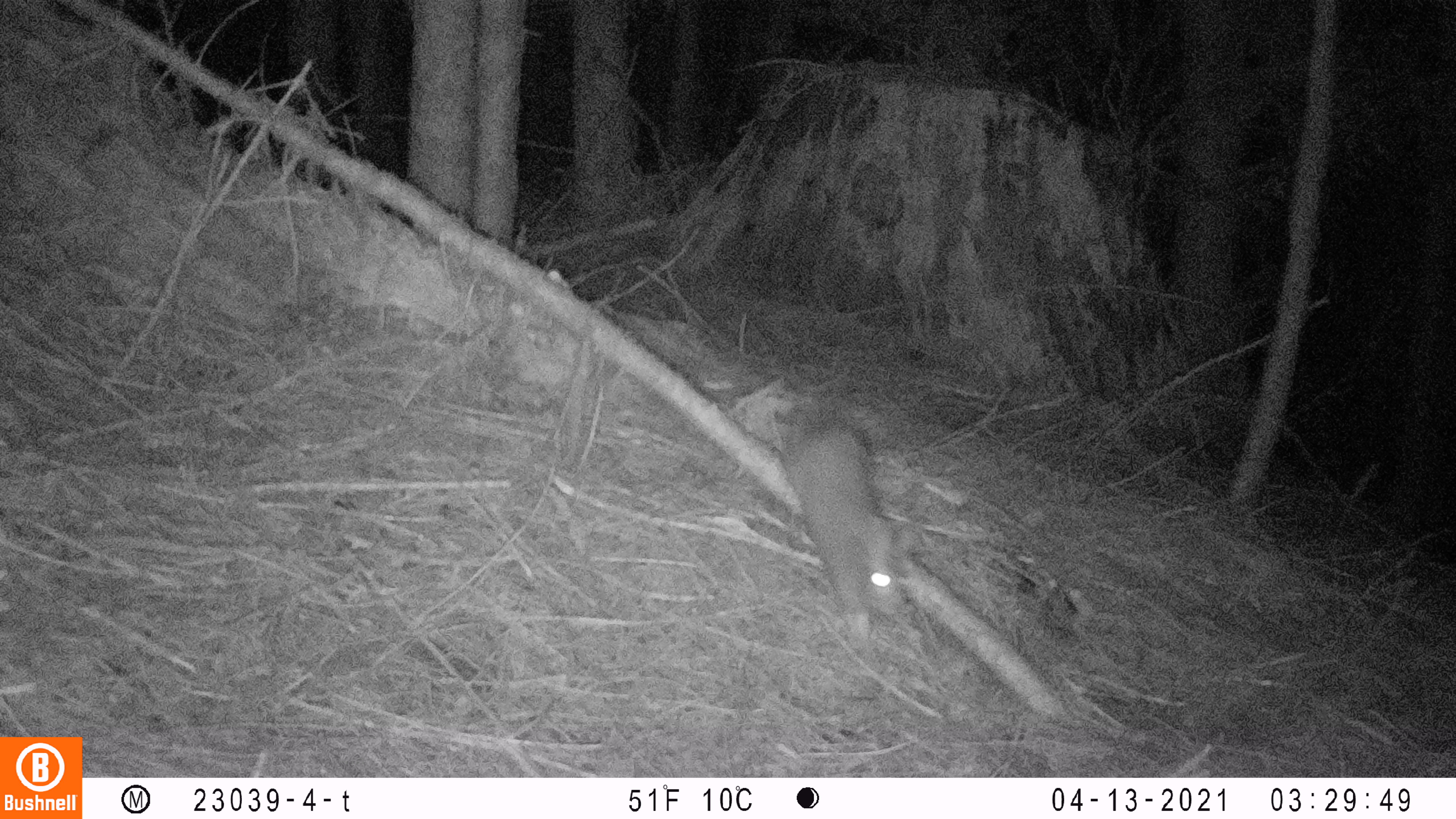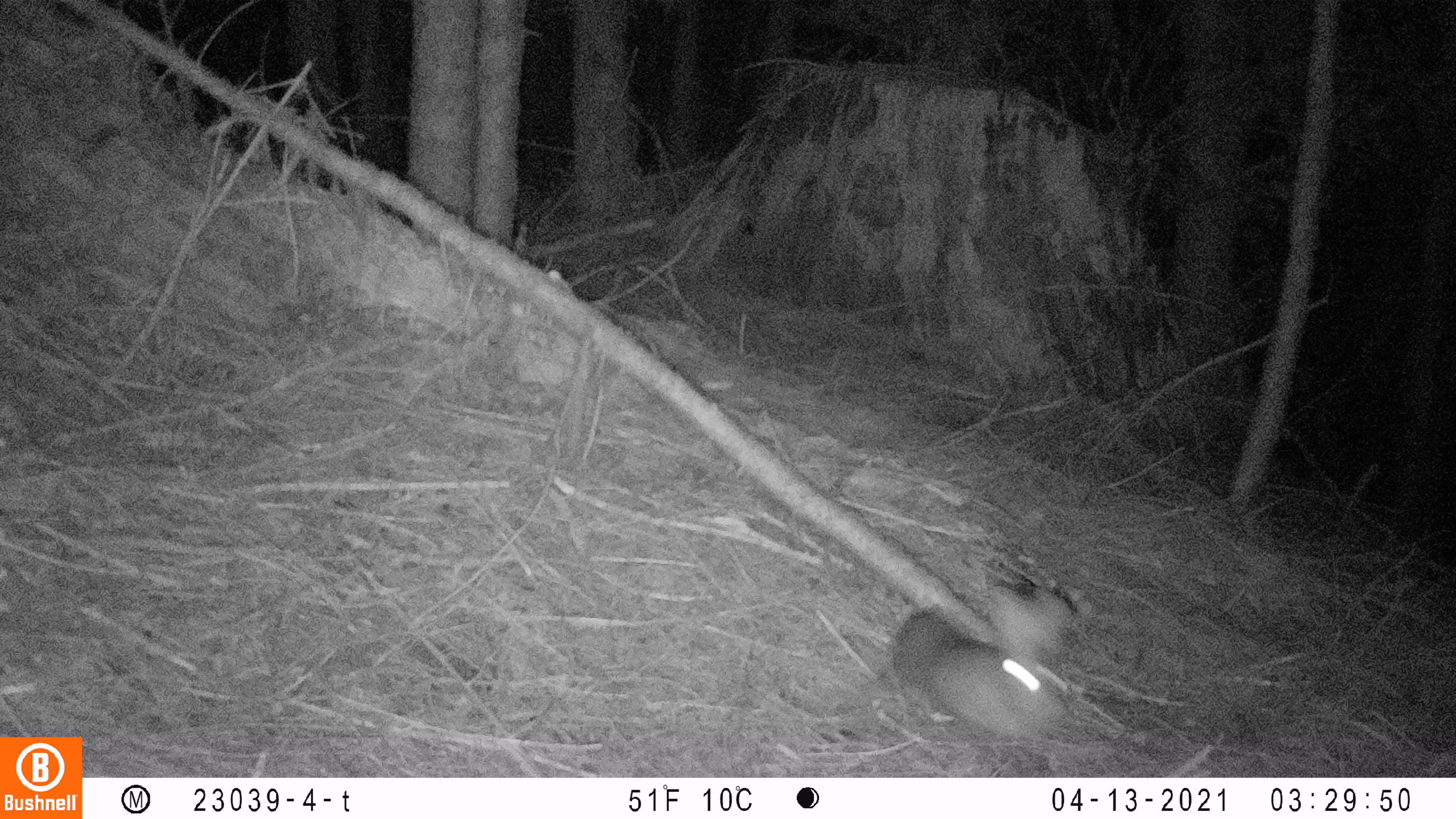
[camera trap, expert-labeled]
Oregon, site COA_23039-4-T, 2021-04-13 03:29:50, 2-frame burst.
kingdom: Animalia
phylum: Chordata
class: Mammalia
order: Lagomorpha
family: Leporidae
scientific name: Leporidae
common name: hares and rabbits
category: leporidae family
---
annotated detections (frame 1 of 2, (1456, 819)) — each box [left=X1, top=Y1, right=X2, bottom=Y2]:
leporidae family: [left=767, top=404, right=935, bottom=658]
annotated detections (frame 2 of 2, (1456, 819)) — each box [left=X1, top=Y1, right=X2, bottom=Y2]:
leporidae family: [left=863, top=546, right=1075, bottom=764]